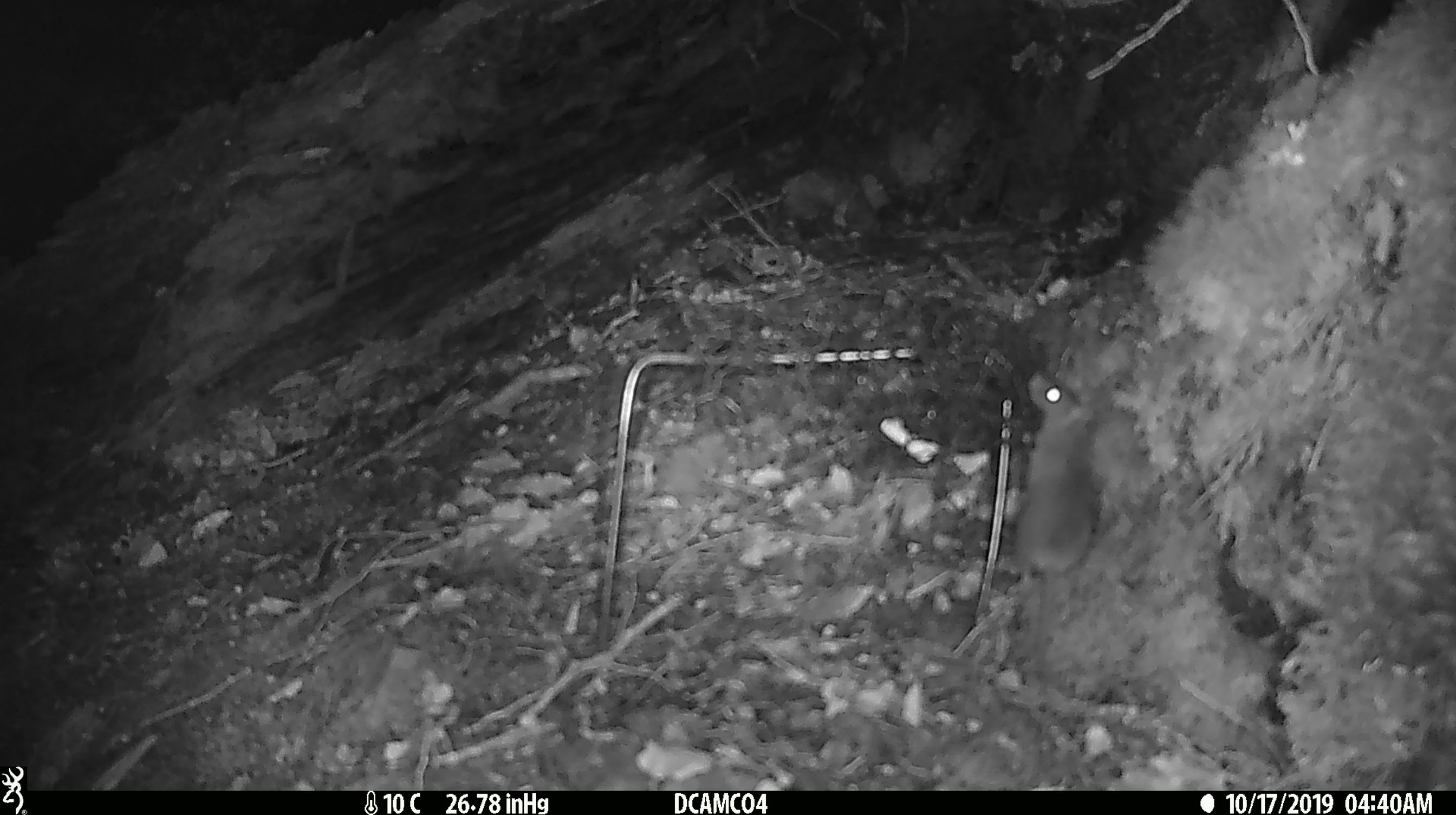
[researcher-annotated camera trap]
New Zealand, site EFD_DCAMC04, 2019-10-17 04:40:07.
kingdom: Animalia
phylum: Chordata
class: Mammalia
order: Rodentia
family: Muridae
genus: Mus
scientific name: Mus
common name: mouse